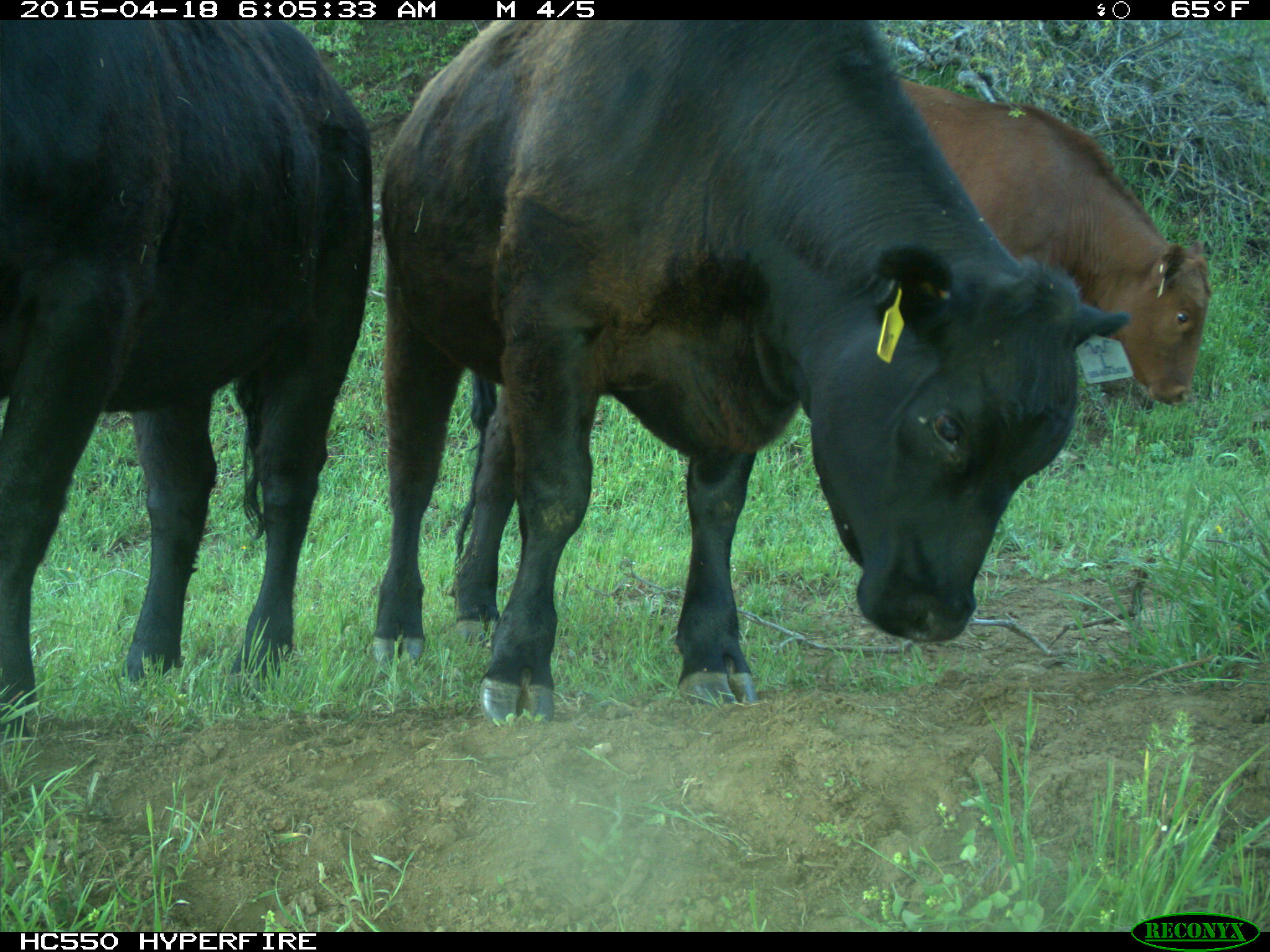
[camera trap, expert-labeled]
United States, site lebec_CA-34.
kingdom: Animalia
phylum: Chordata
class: Mammalia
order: Artiodactyla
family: Bovidae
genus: Bos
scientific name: Bos taurus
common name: domestic cow